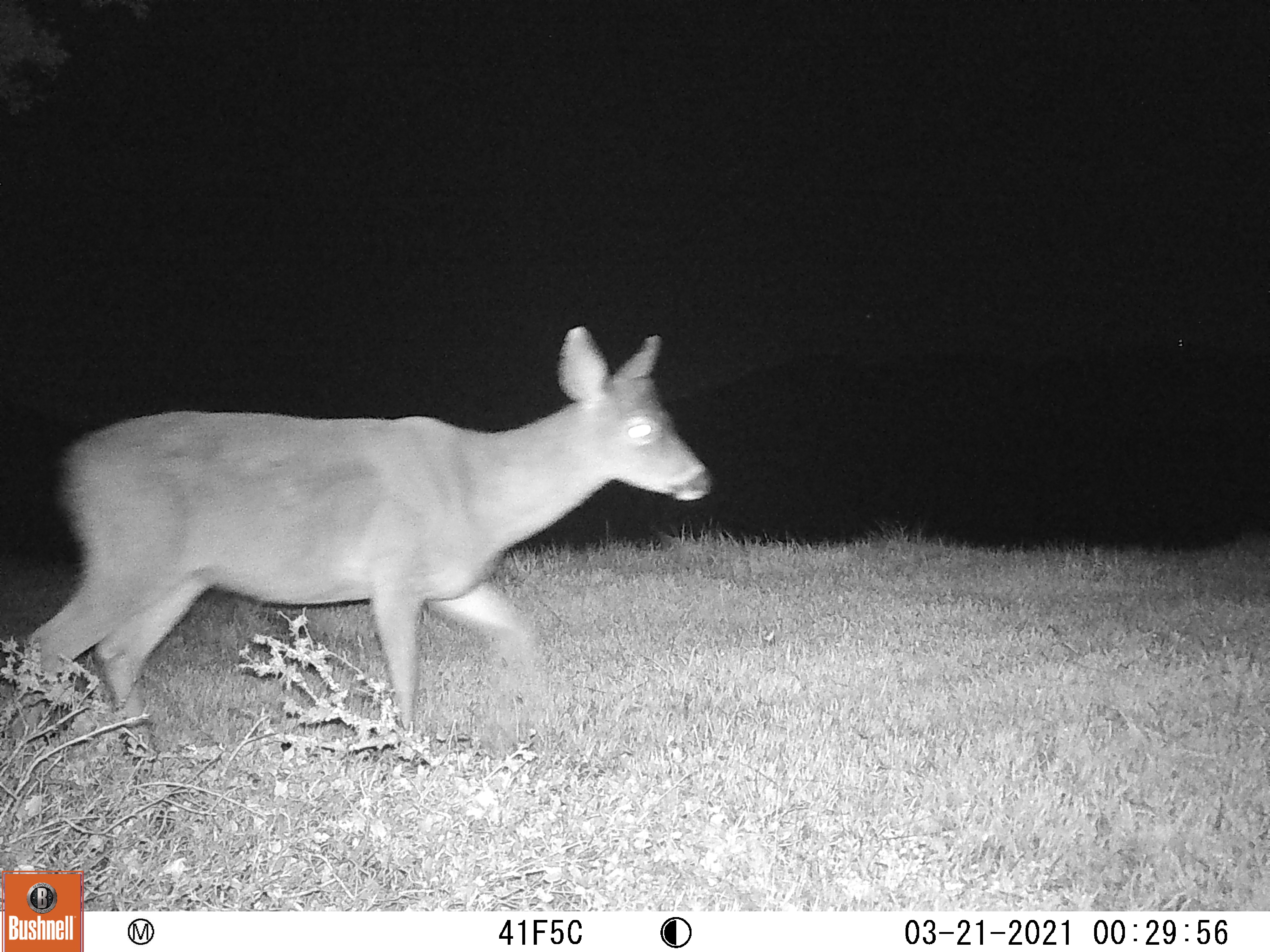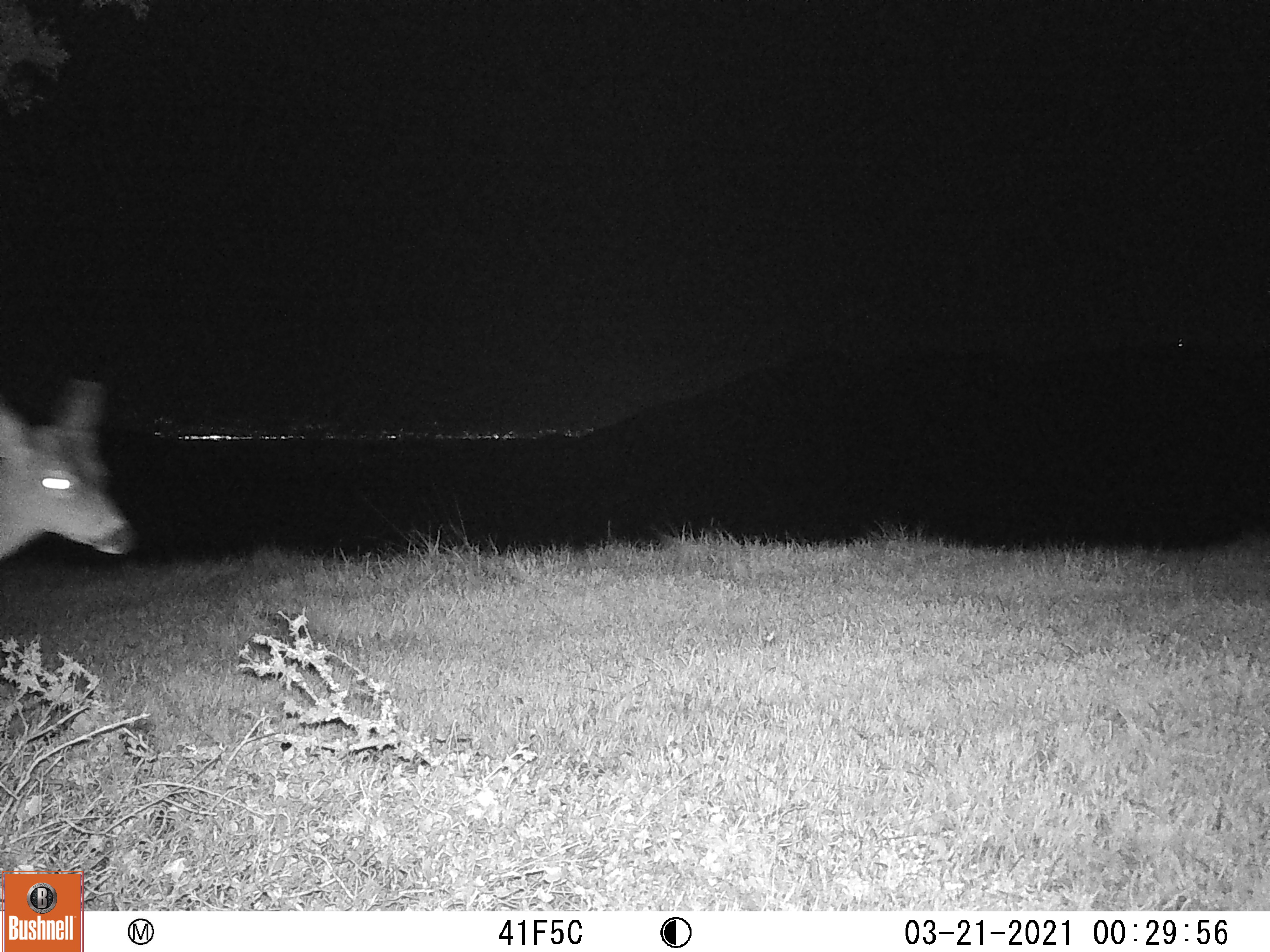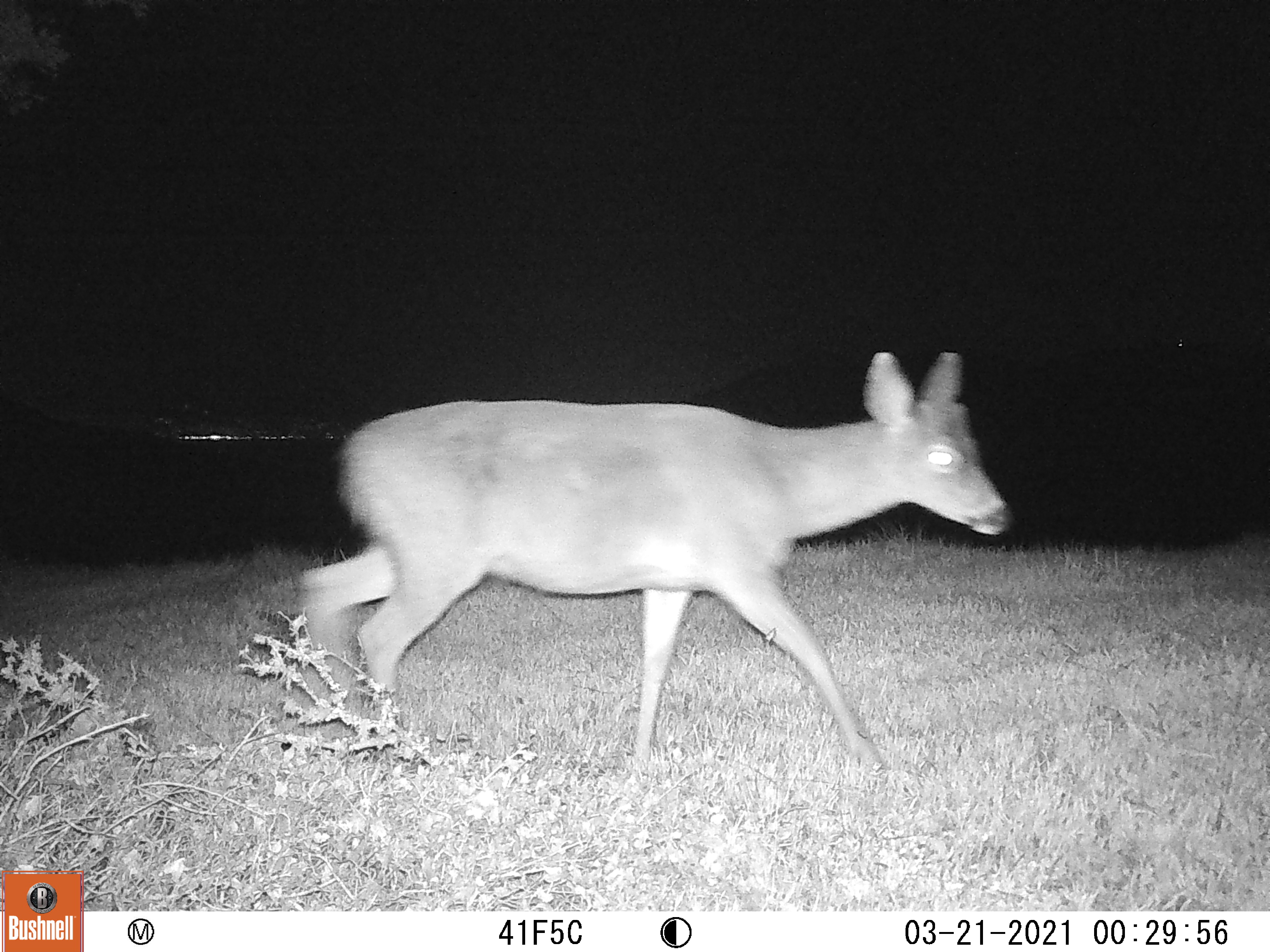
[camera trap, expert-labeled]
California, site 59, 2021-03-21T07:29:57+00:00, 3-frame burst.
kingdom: Animalia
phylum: Chordata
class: Mammalia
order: Artiodactyla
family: Cervidae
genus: Odocoileus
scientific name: Odocoileus hemionus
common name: mule deer